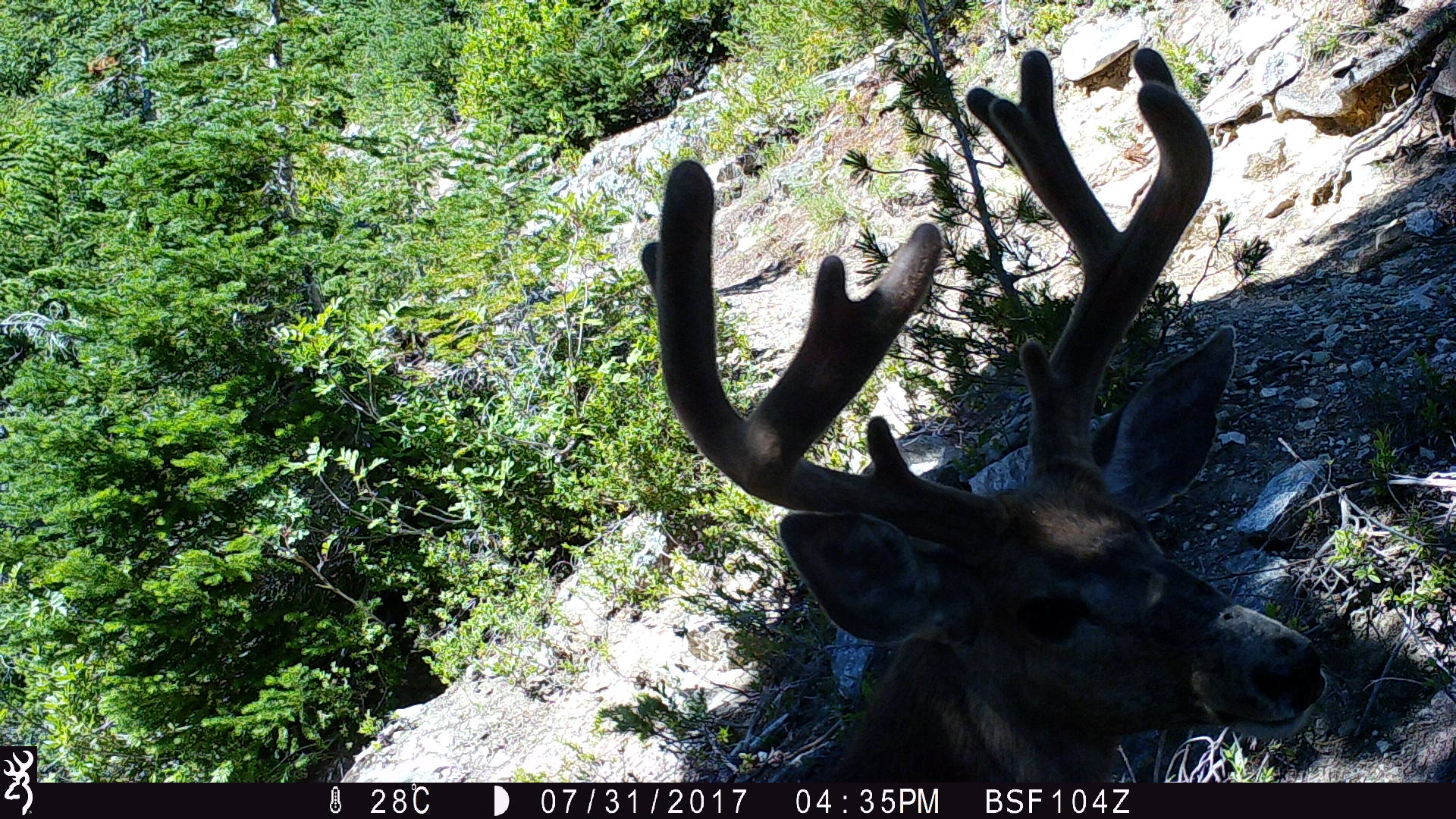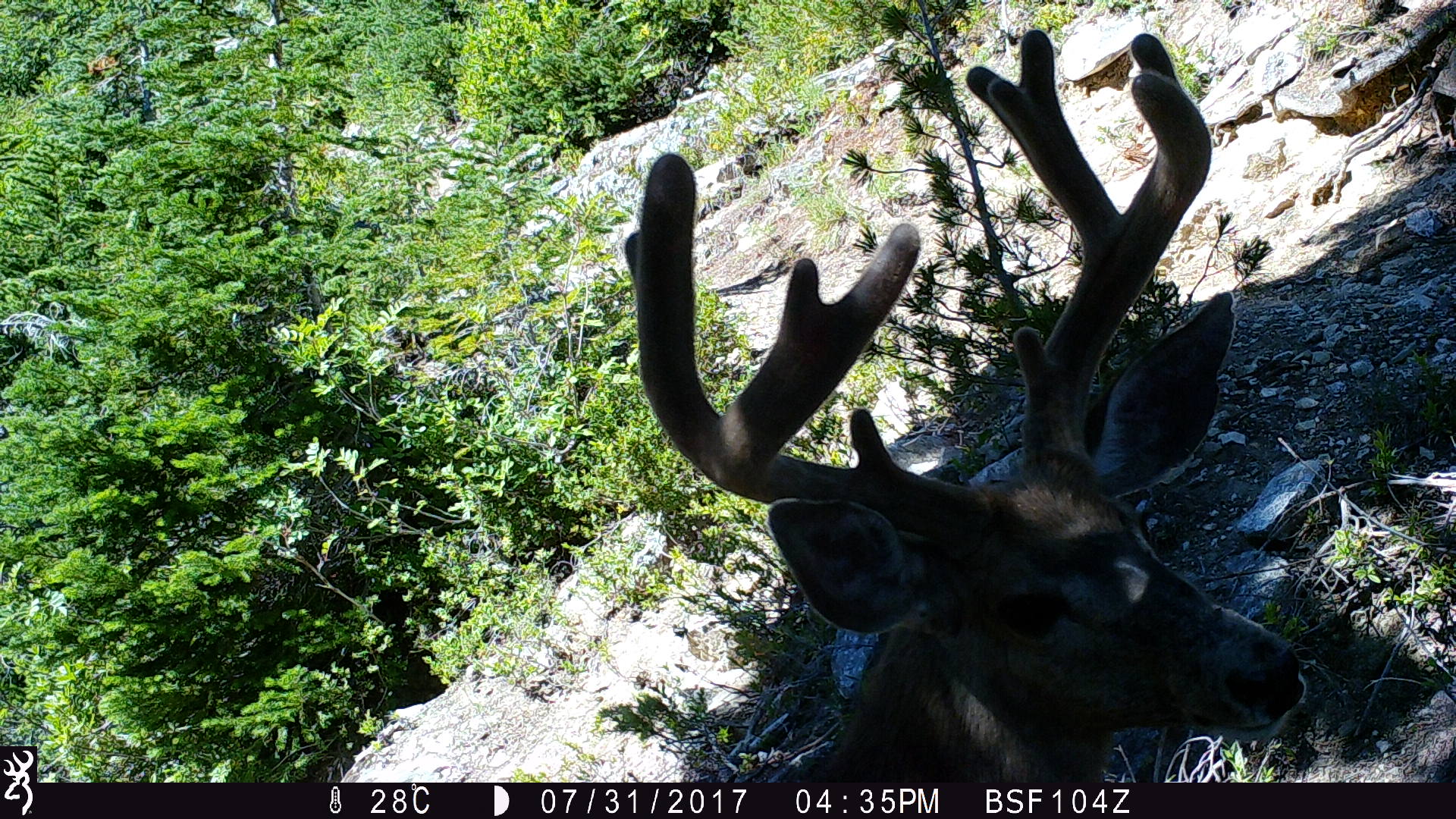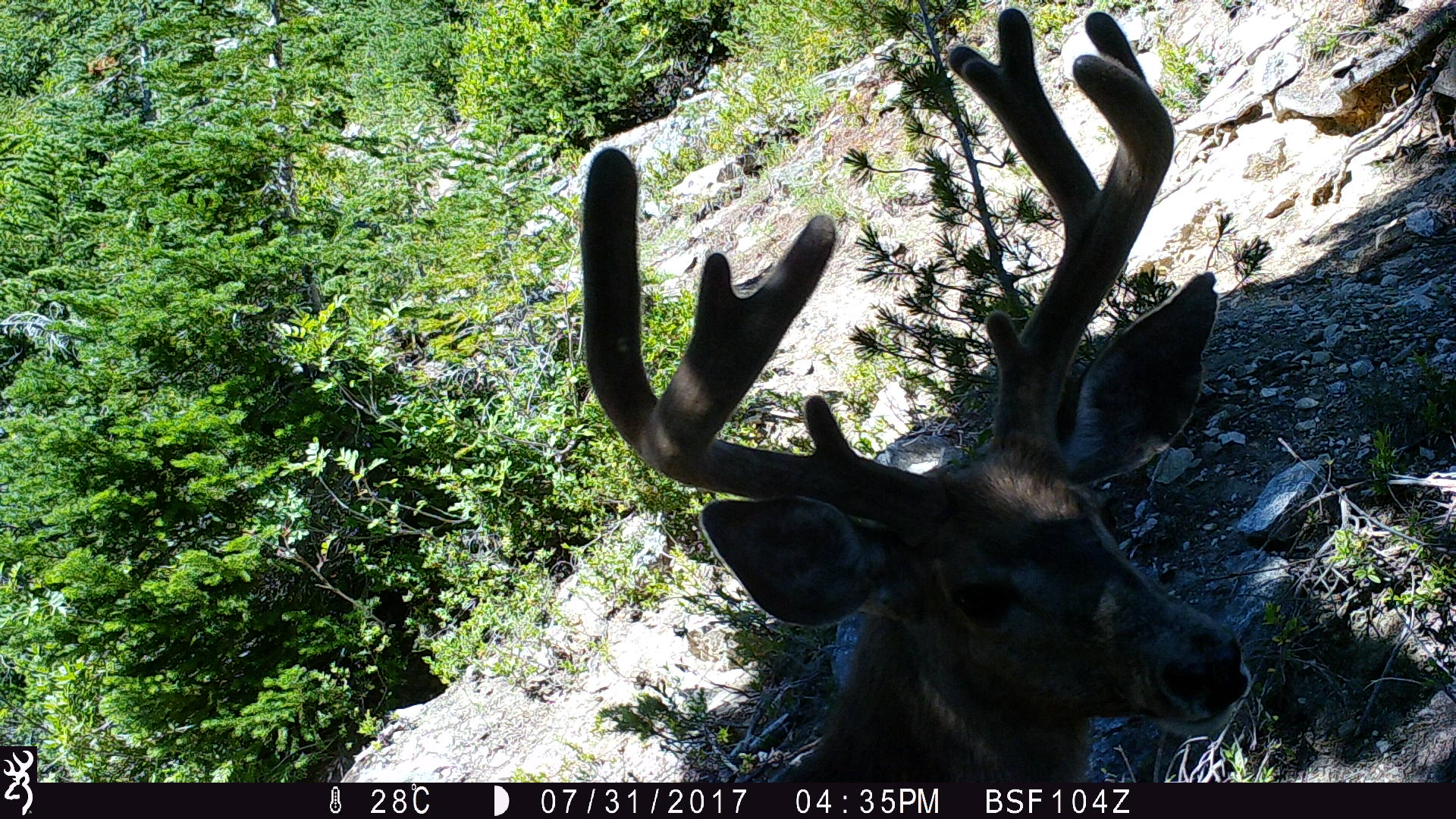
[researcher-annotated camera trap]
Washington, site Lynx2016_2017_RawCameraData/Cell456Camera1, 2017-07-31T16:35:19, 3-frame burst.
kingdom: Animalia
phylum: Chordata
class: Mammalia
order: Artiodactyla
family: Cervidae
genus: Odocoileus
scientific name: Odocoileus hemionus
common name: mule deer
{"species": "Odocoileus hemionus (mule deer)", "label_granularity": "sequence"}